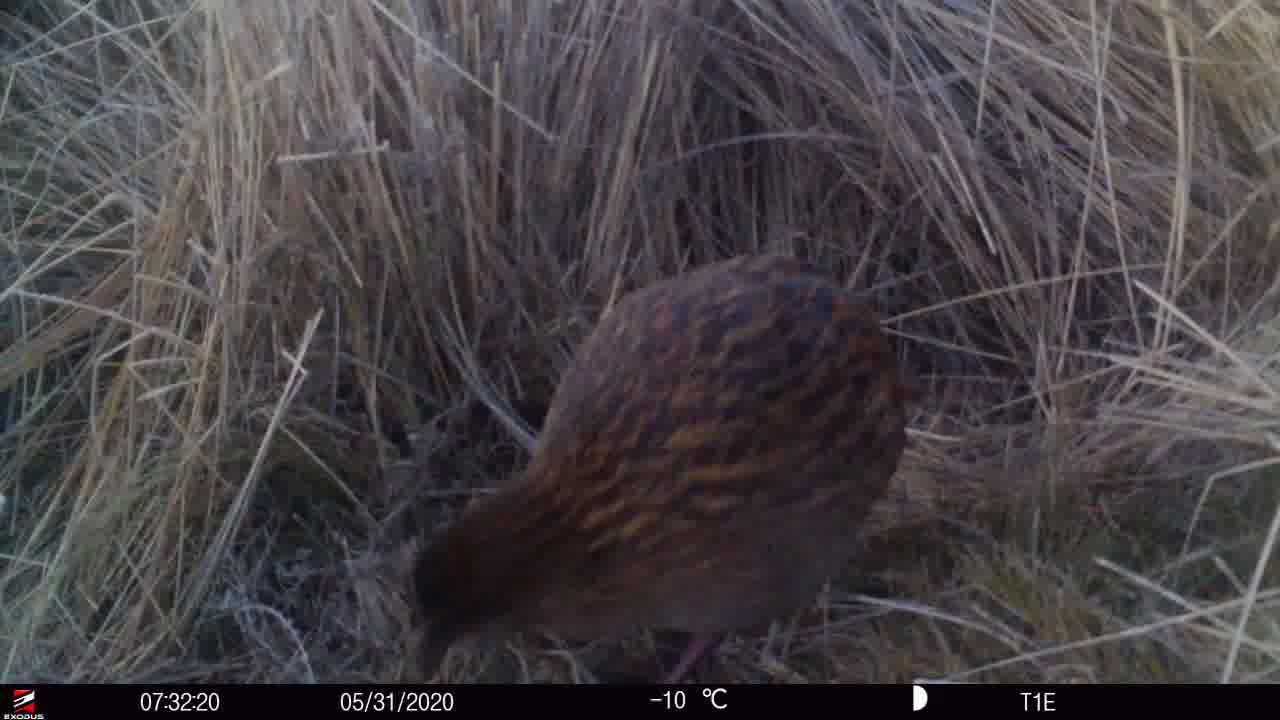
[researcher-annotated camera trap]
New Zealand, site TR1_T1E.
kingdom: Animalia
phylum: Chordata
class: Aves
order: Gruiformes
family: Rallidae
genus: Gallirallus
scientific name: Gallirallus australis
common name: weka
Weka (Gallirallus australis).